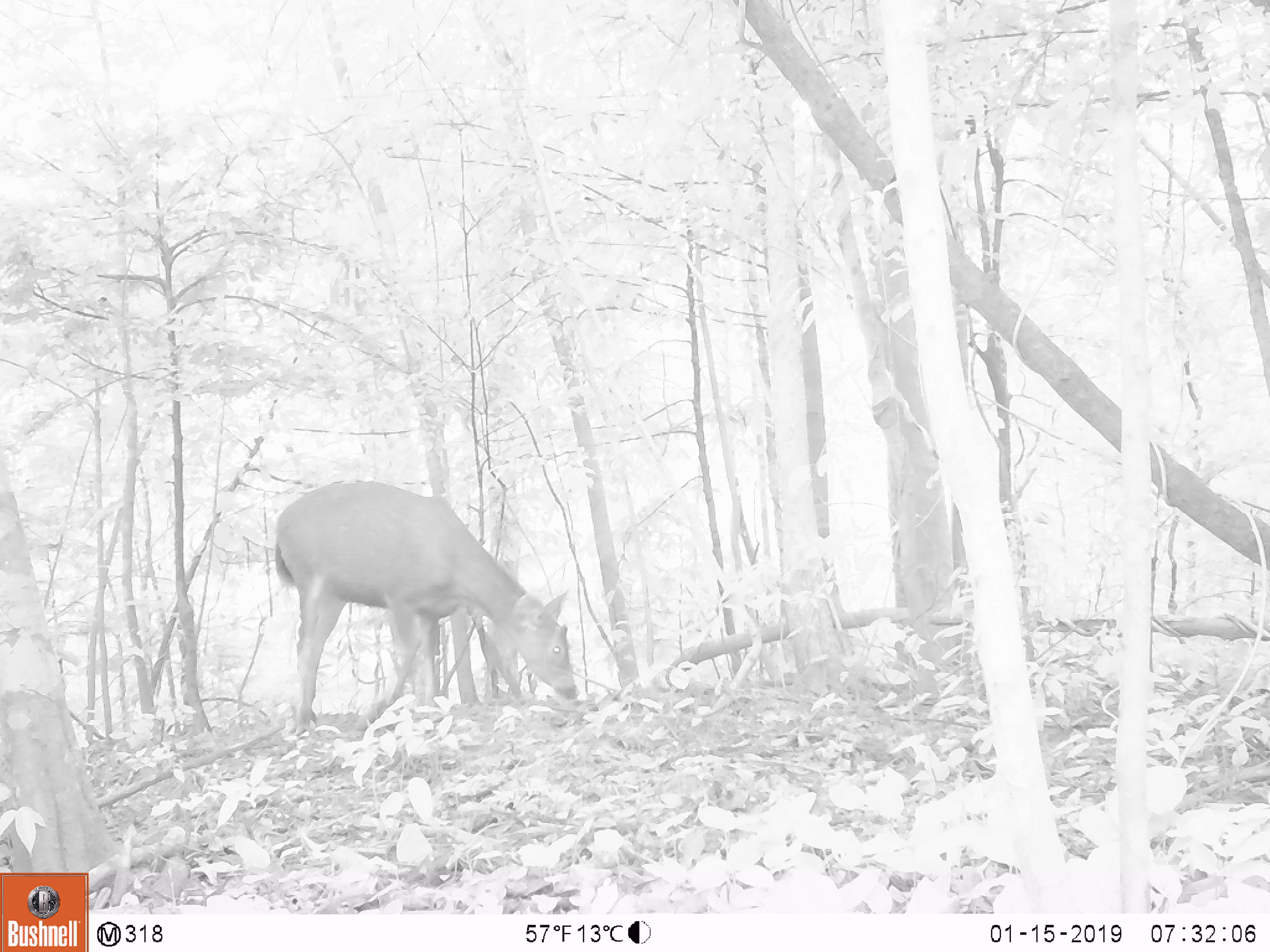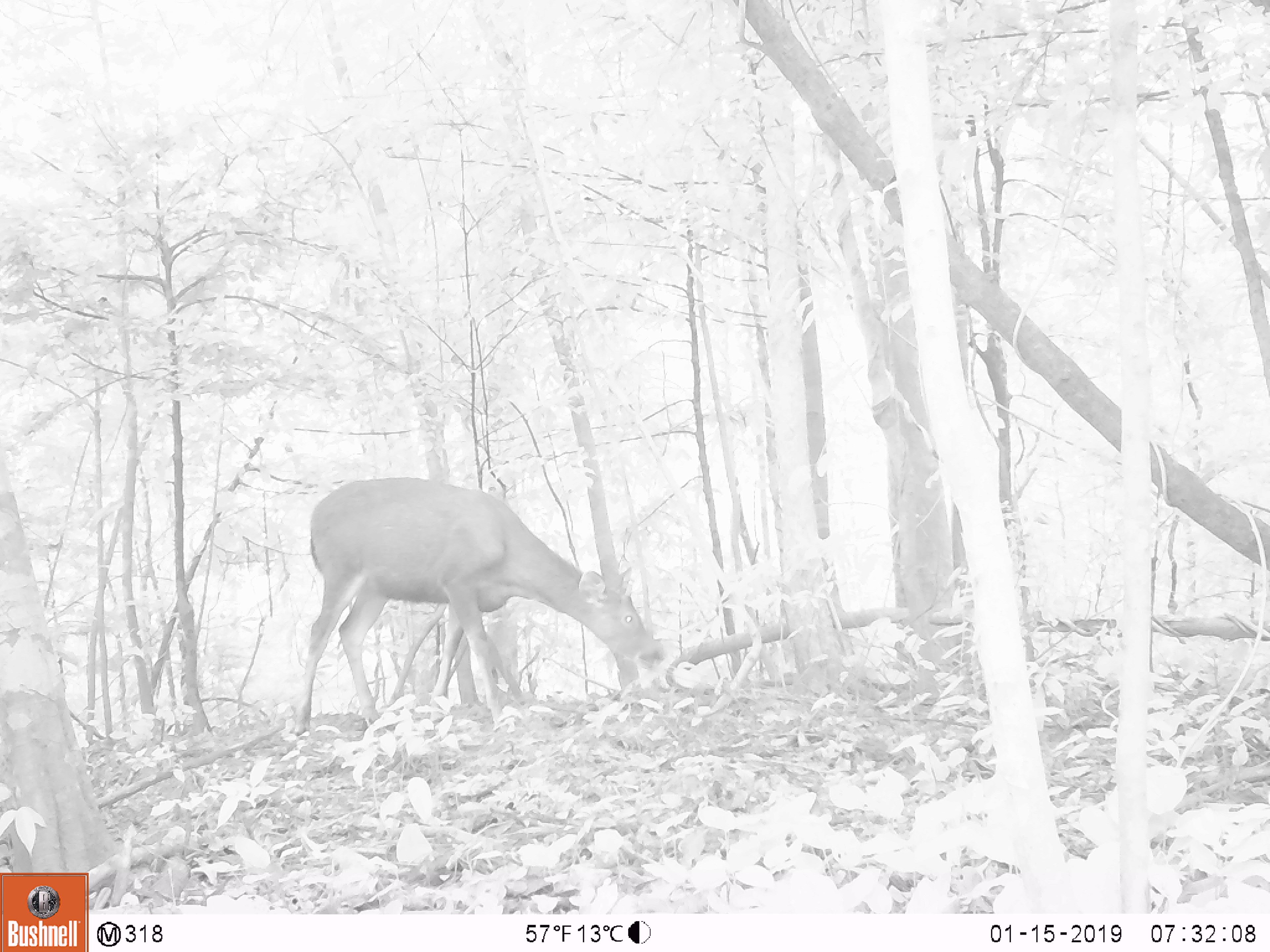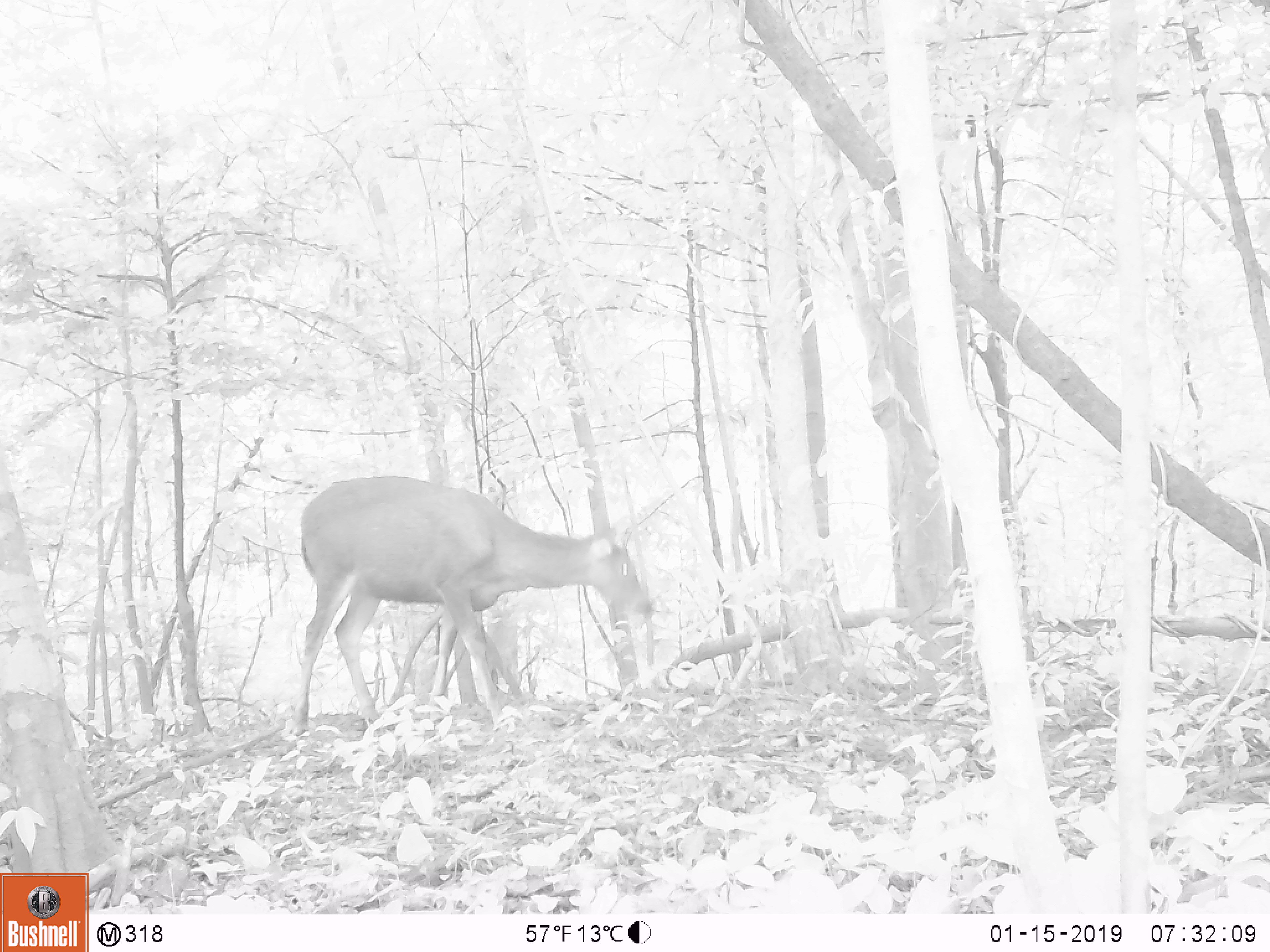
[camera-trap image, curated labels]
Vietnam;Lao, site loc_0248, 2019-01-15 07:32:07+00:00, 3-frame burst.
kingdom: Animalia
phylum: Chordata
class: Mammalia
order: Artiodactyla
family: Cervidae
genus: Rusa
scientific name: Rusa unicolor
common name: sambar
Sambar (Rusa unicolor). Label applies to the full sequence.